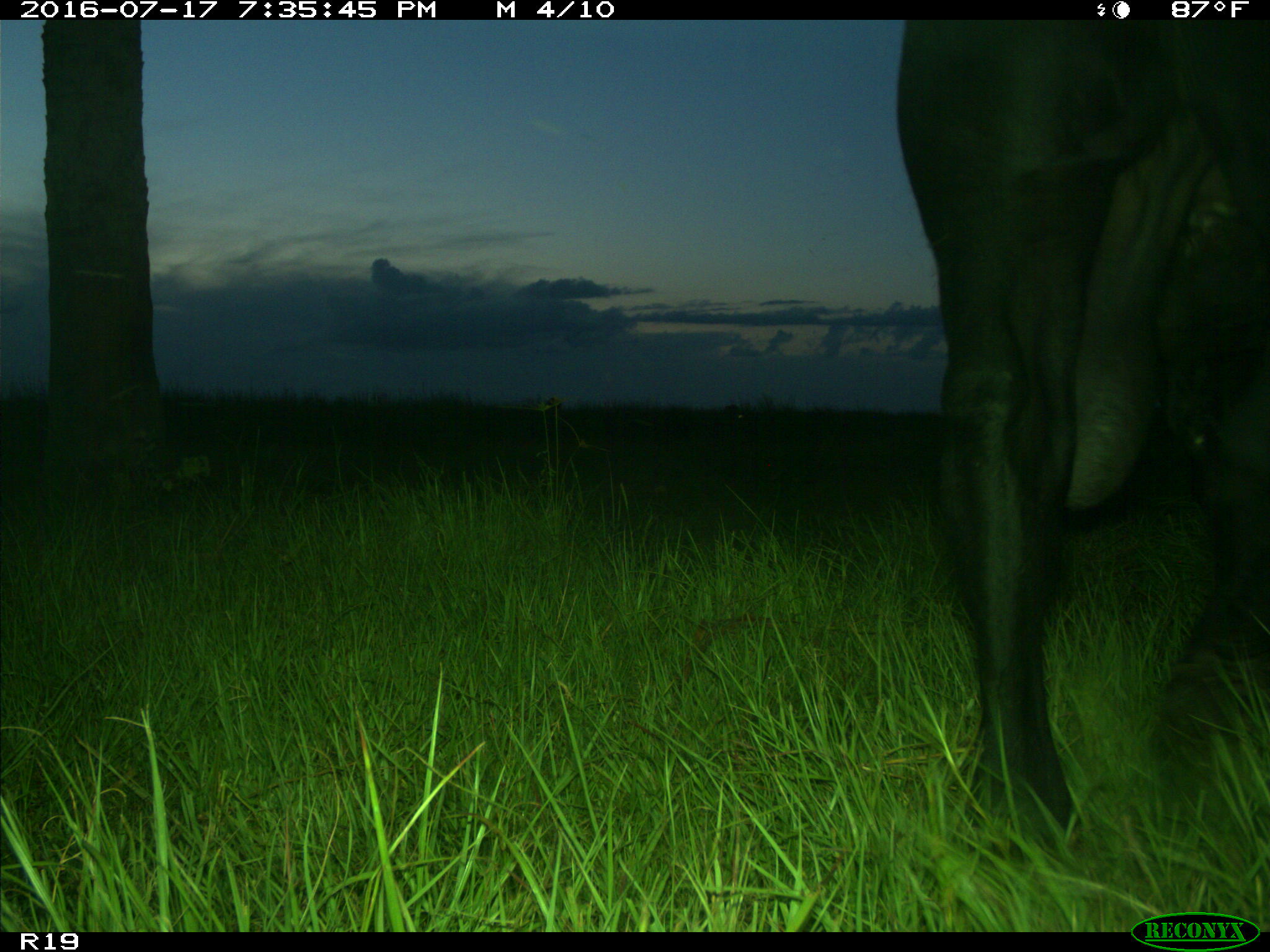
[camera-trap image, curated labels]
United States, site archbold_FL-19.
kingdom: Animalia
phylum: Chordata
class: Mammalia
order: Artiodactyla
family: Bovidae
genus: Bos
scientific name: Bos taurus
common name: domestic cow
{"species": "Bos taurus (domestic cow)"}